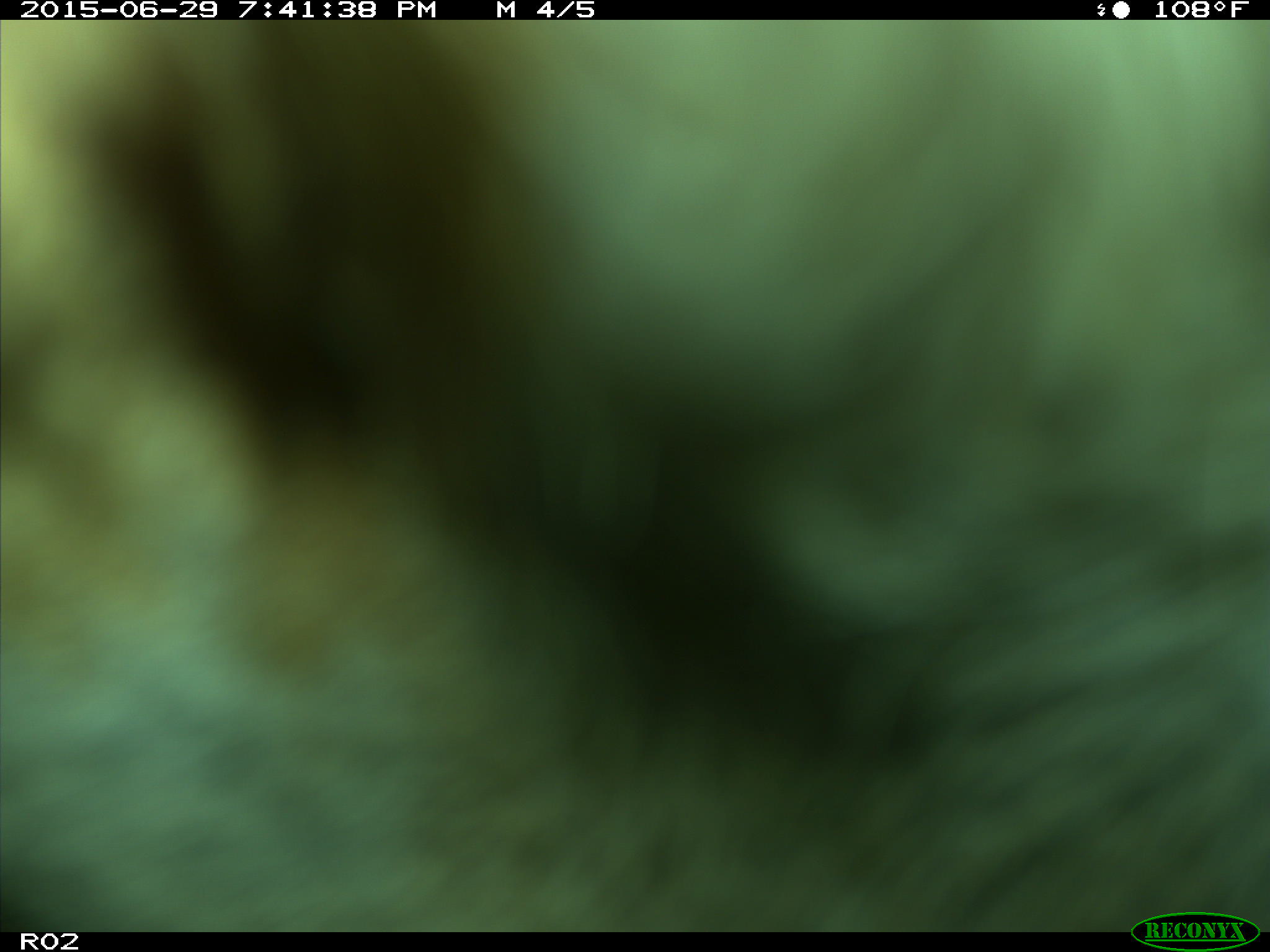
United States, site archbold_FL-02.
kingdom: Animalia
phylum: Chordata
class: Mammalia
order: Artiodactyla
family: Bovidae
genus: Bos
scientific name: Bos taurus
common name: domestic cow